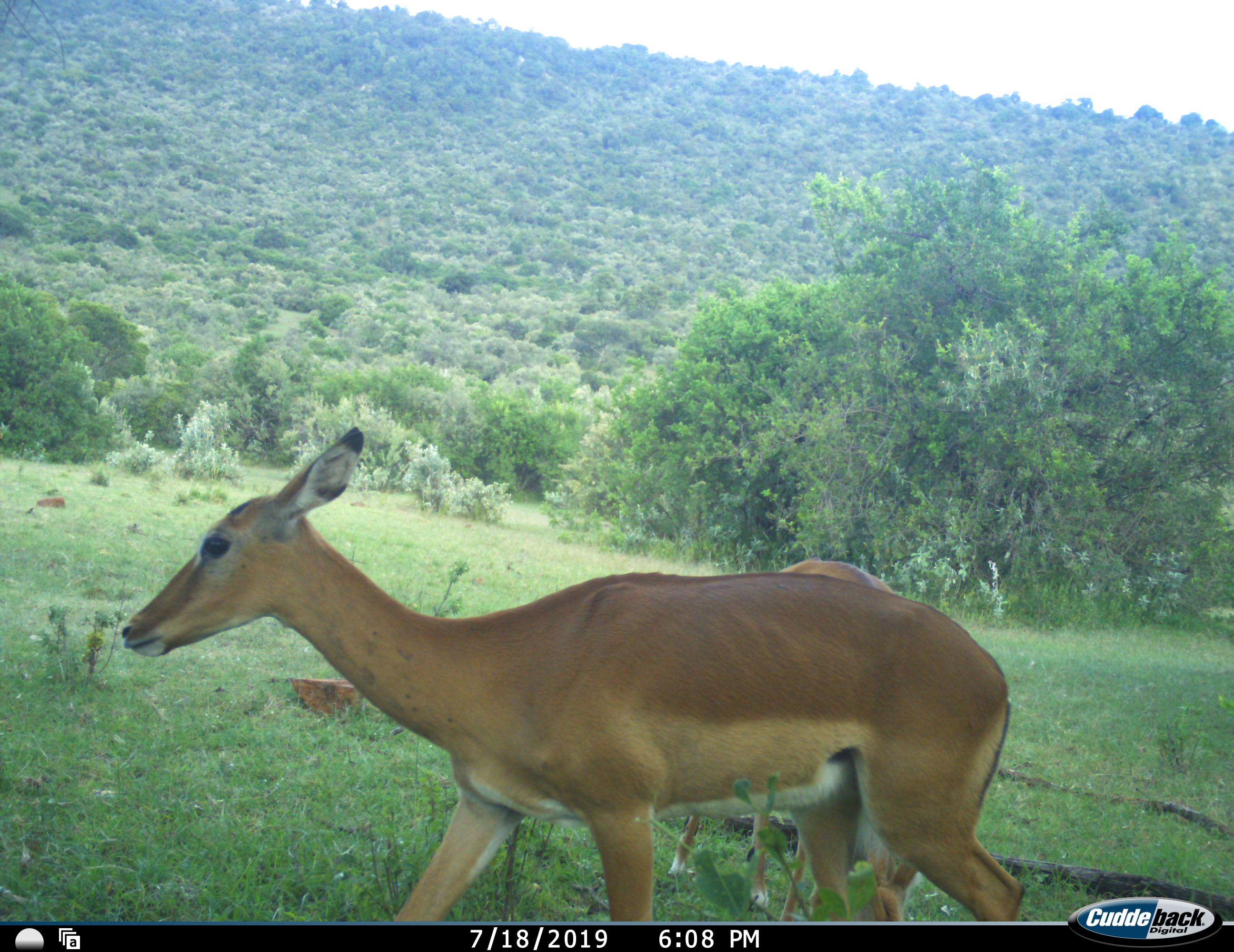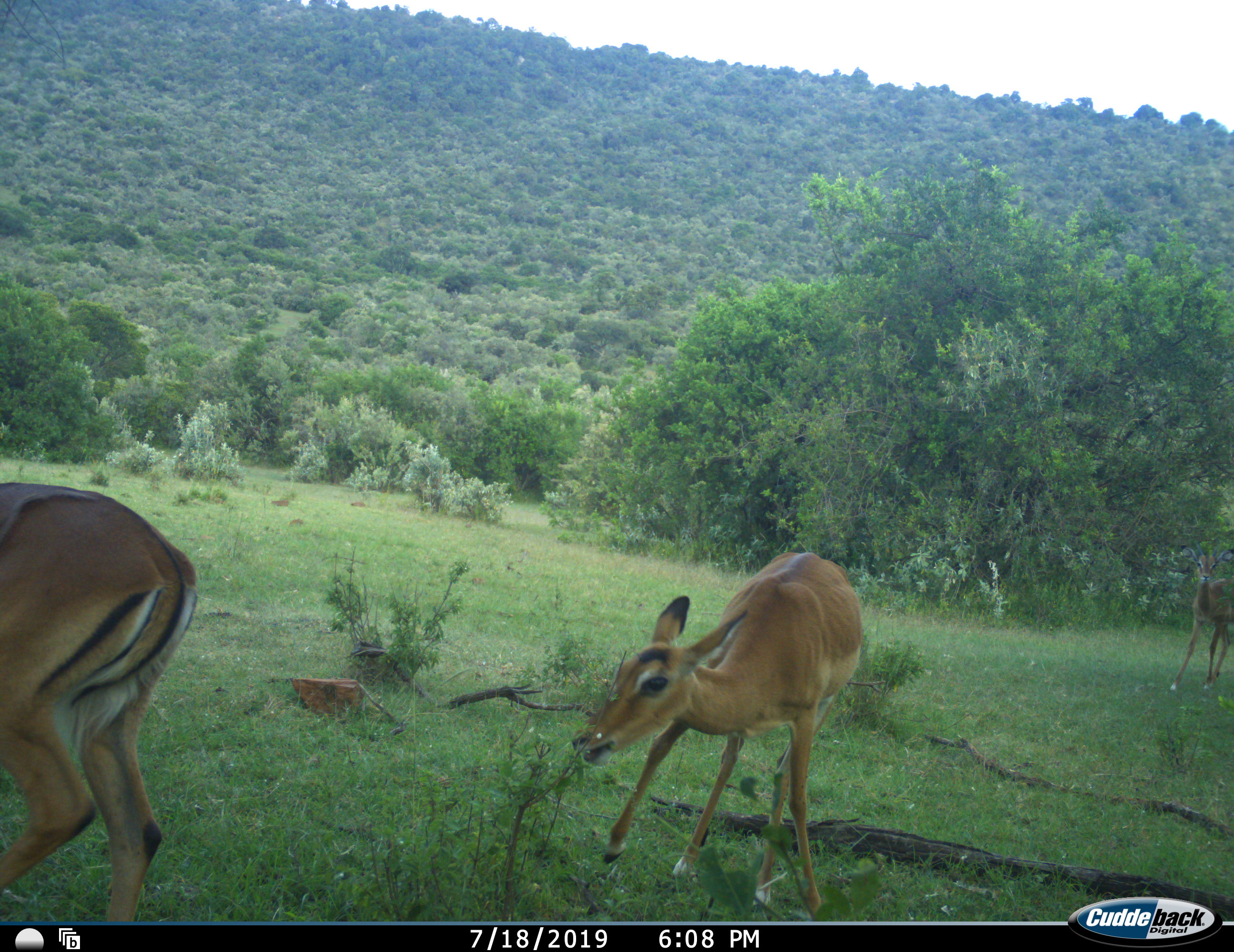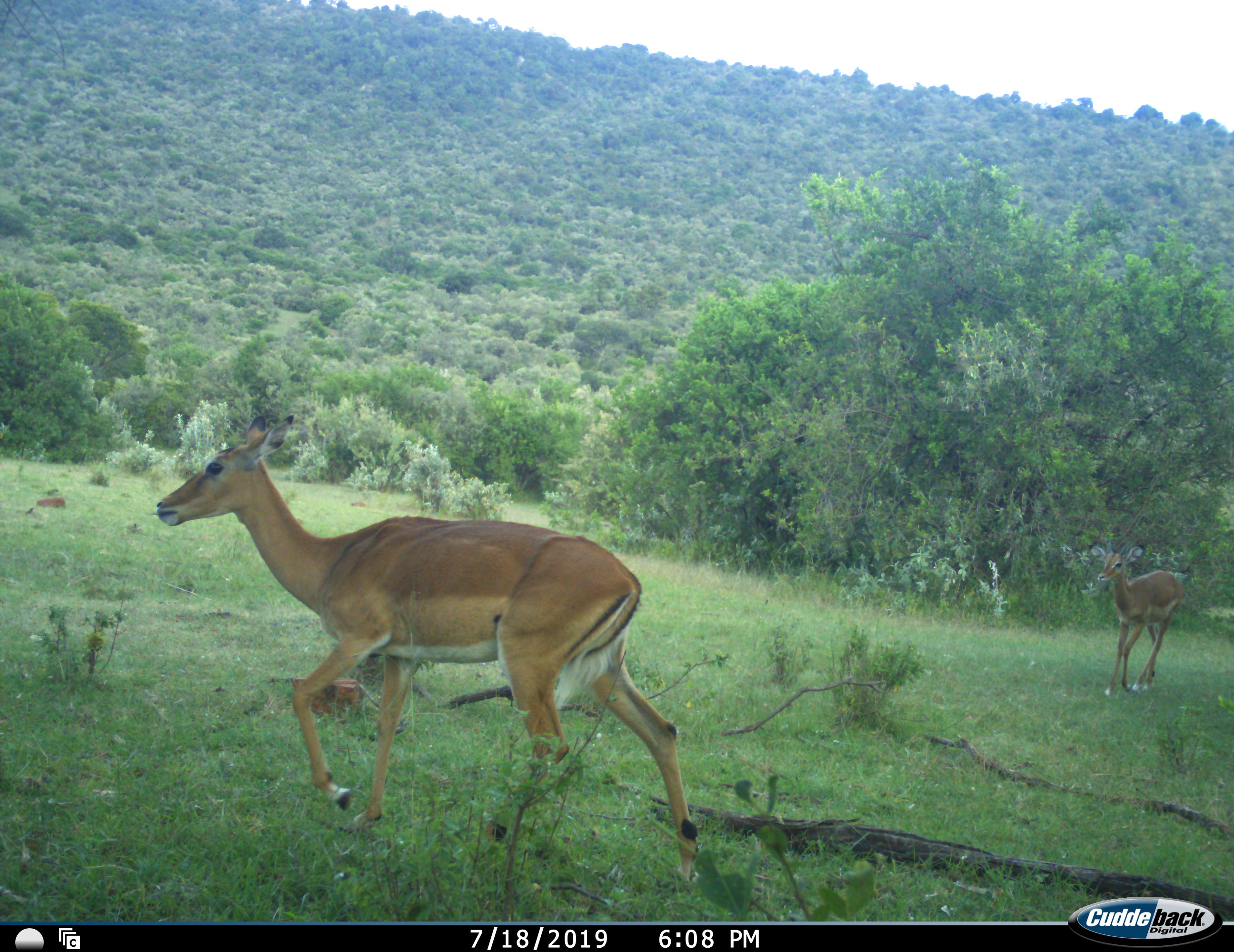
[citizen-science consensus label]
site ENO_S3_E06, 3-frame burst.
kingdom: Animalia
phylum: Chordata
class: Mammalia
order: Artiodactyla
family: Bovidae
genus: Aepyceros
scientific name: Aepyceros melampus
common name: impala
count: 3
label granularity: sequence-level